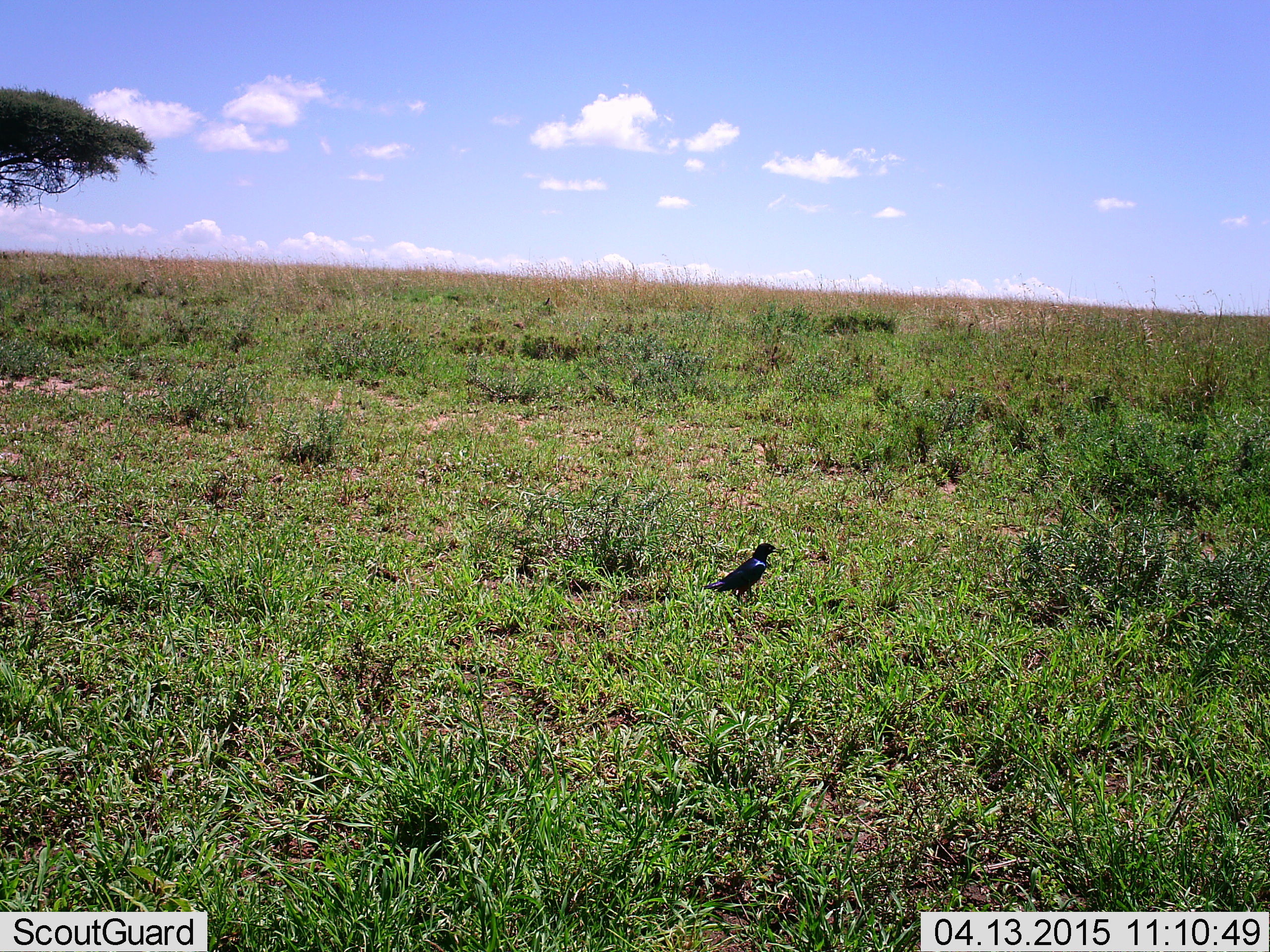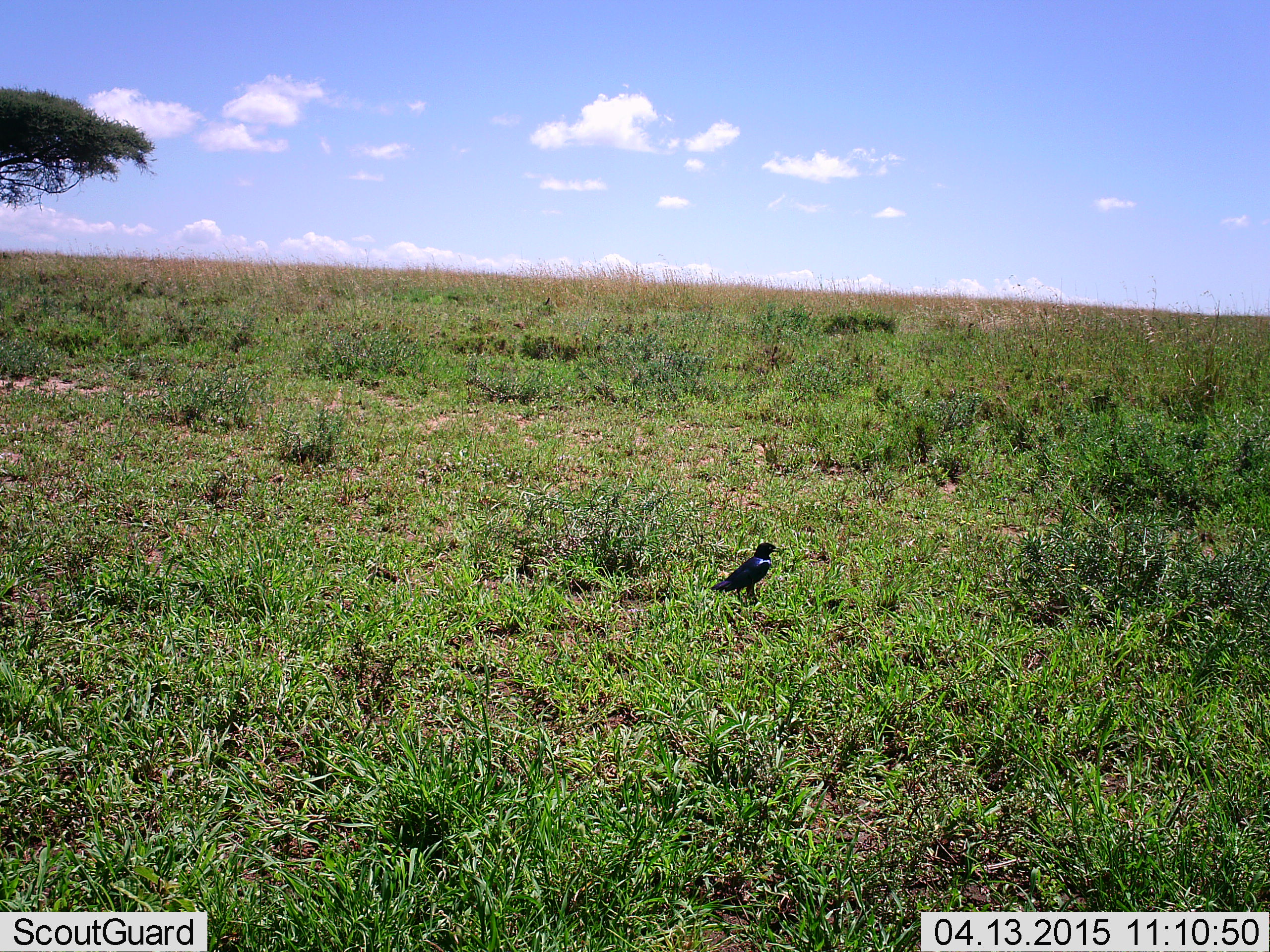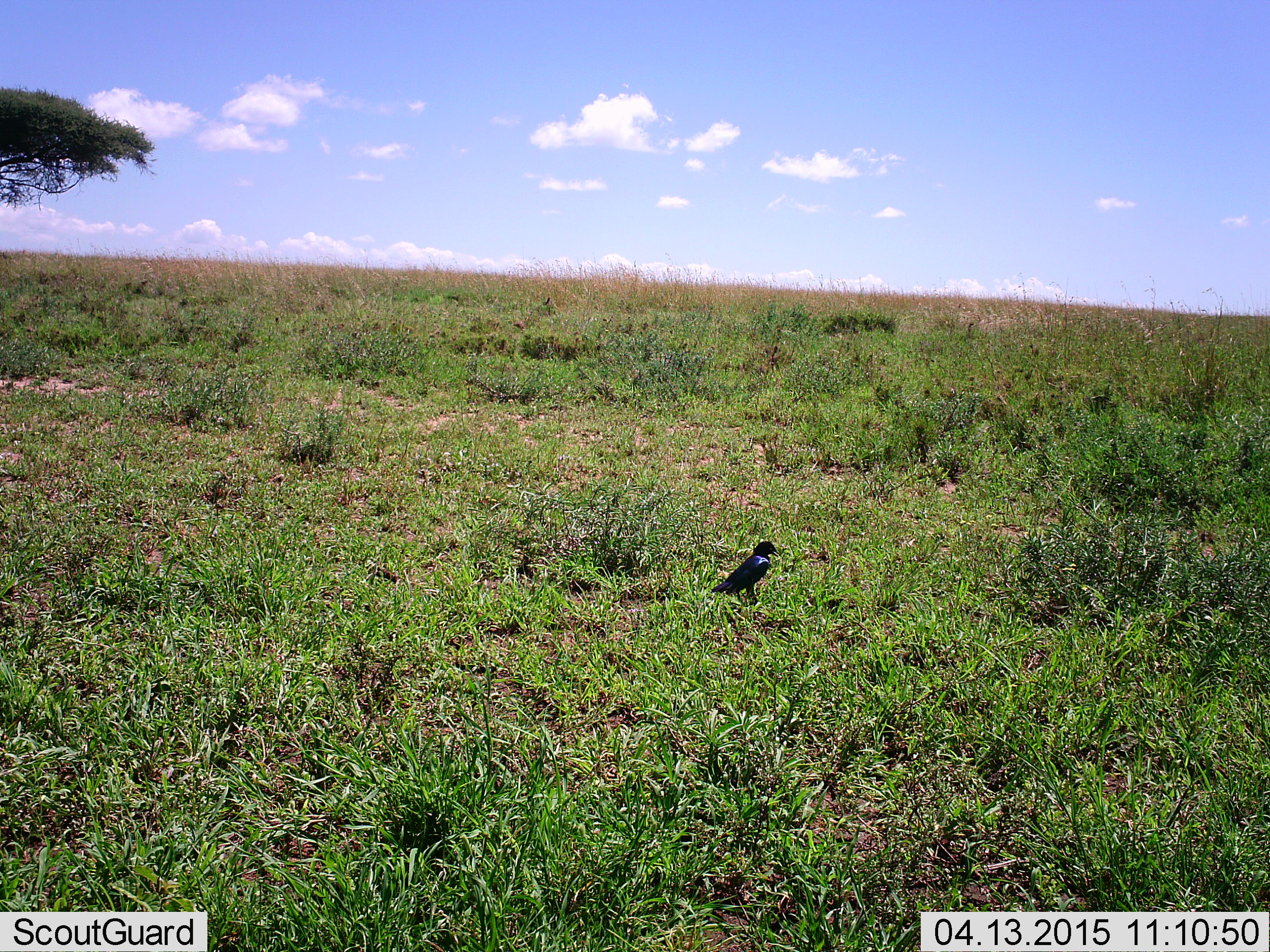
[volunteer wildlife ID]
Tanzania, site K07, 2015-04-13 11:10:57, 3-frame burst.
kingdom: Animalia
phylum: Chordata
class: Aves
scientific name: Aves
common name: bird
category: otherbird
Otherbird (bird) (Aves), count 1. Behavior (volunteer vote fractions): standing 90%, resting 10%, moving 0%, interacting 0%. Young present (vote fraction): 0%. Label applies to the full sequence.